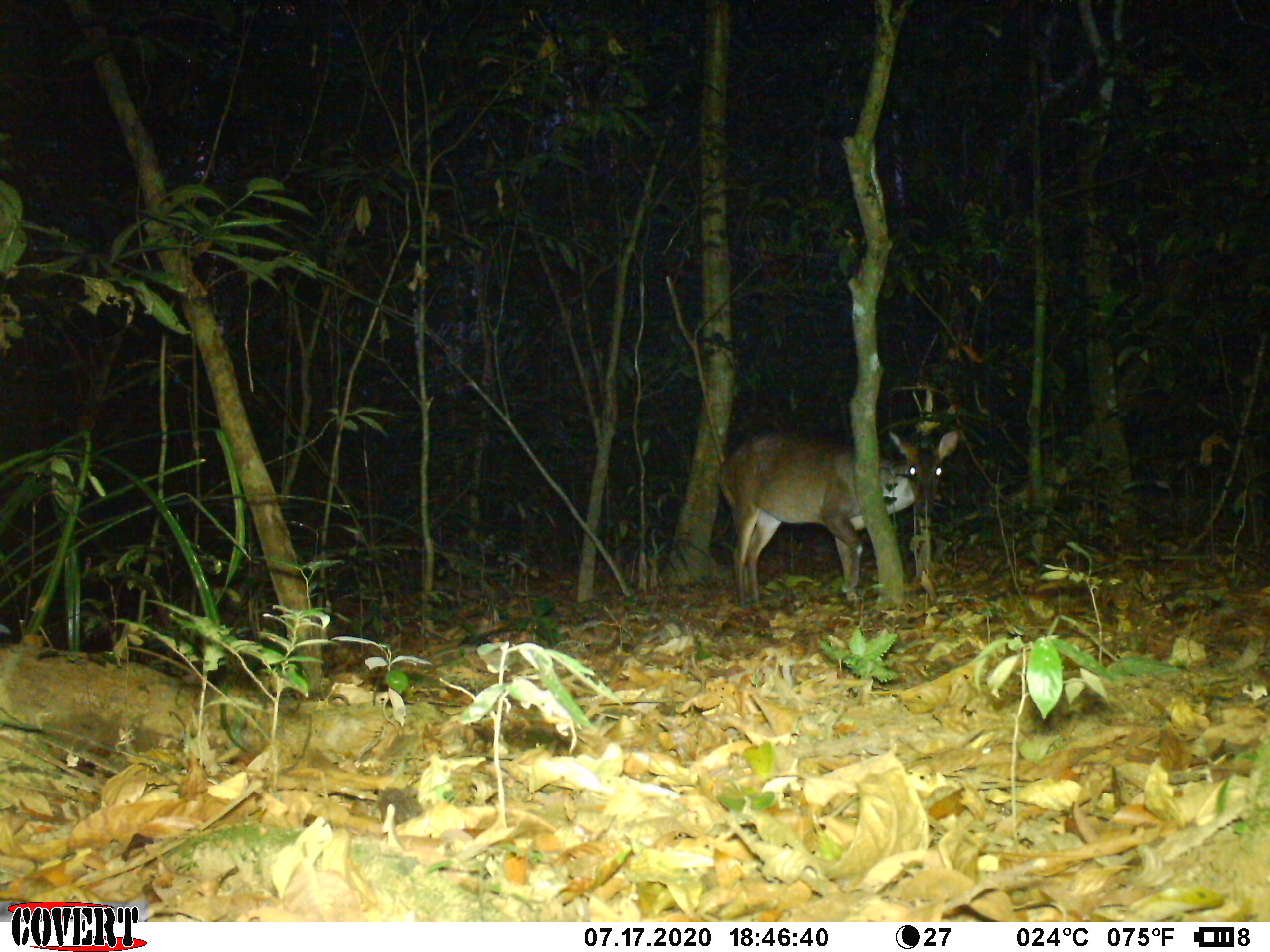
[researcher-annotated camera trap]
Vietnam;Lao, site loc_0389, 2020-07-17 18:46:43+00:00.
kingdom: Animalia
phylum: Chordata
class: Mammalia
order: Artiodactyla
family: Cervidae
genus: Muntiacus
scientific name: Muntiacus vuquangensis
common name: large-antlered muntjac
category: large antlered muntjac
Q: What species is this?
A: Large antlered muntjac (large-antlered muntjac) (Muntiacus vuquangensis).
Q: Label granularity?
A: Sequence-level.